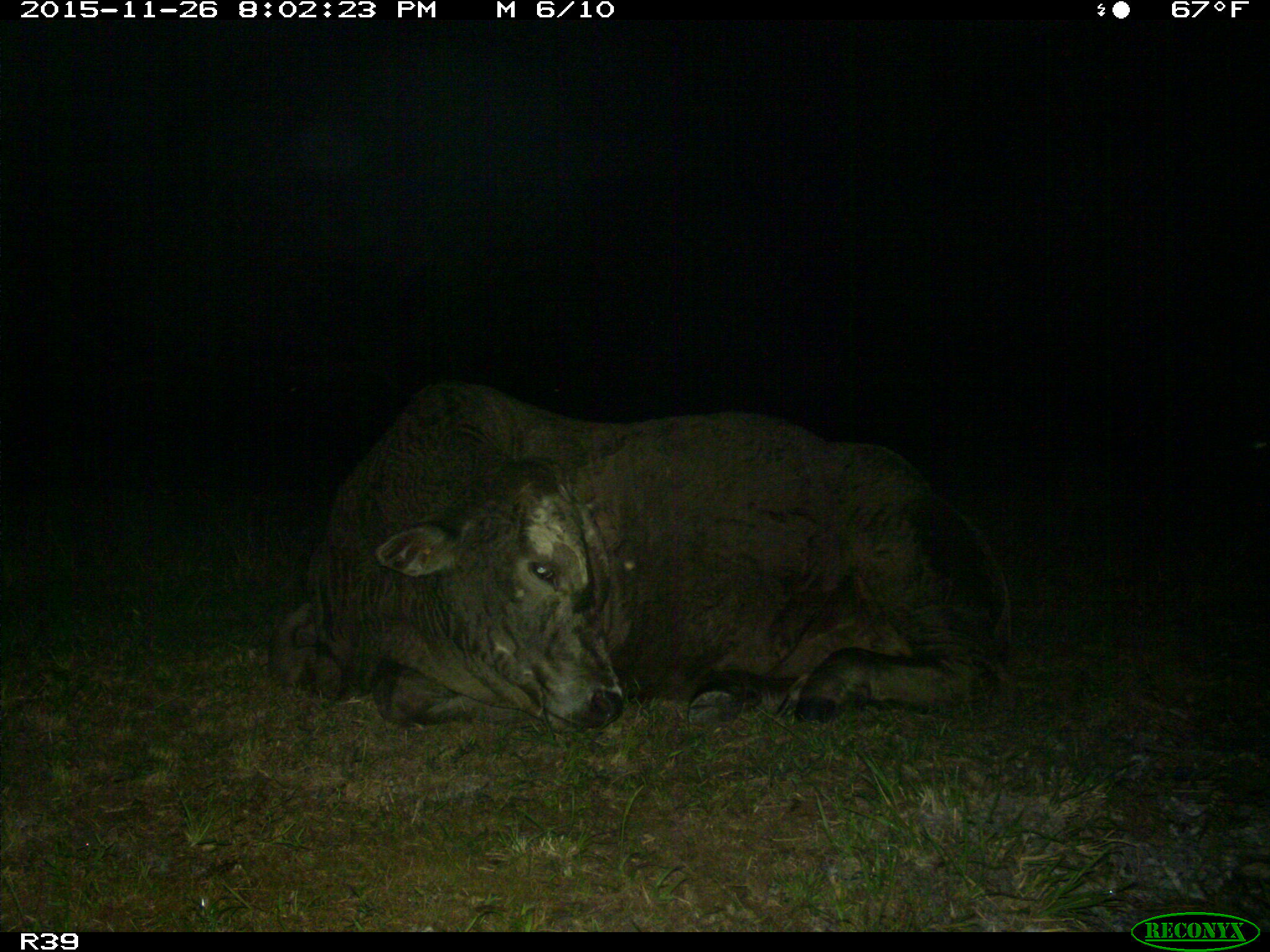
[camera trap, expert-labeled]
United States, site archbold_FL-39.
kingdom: Animalia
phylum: Chordata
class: Mammalia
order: Artiodactyla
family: Bovidae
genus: Bos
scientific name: Bos taurus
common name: domestic cow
Bos taurus (domestic cow).